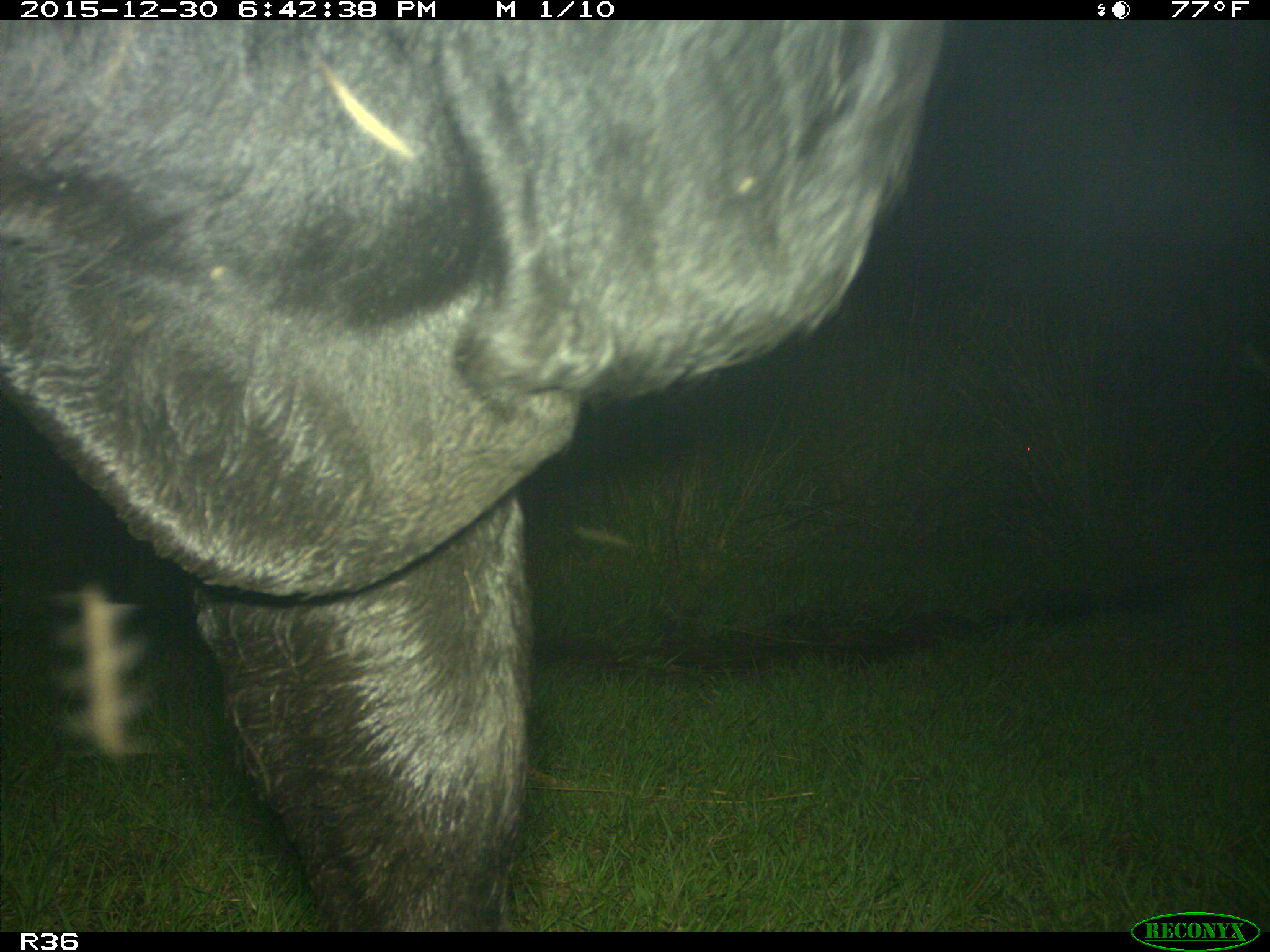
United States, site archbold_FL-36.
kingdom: Animalia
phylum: Chordata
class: Mammalia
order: Artiodactyla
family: Bovidae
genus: Bos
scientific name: Bos taurus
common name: domestic cow